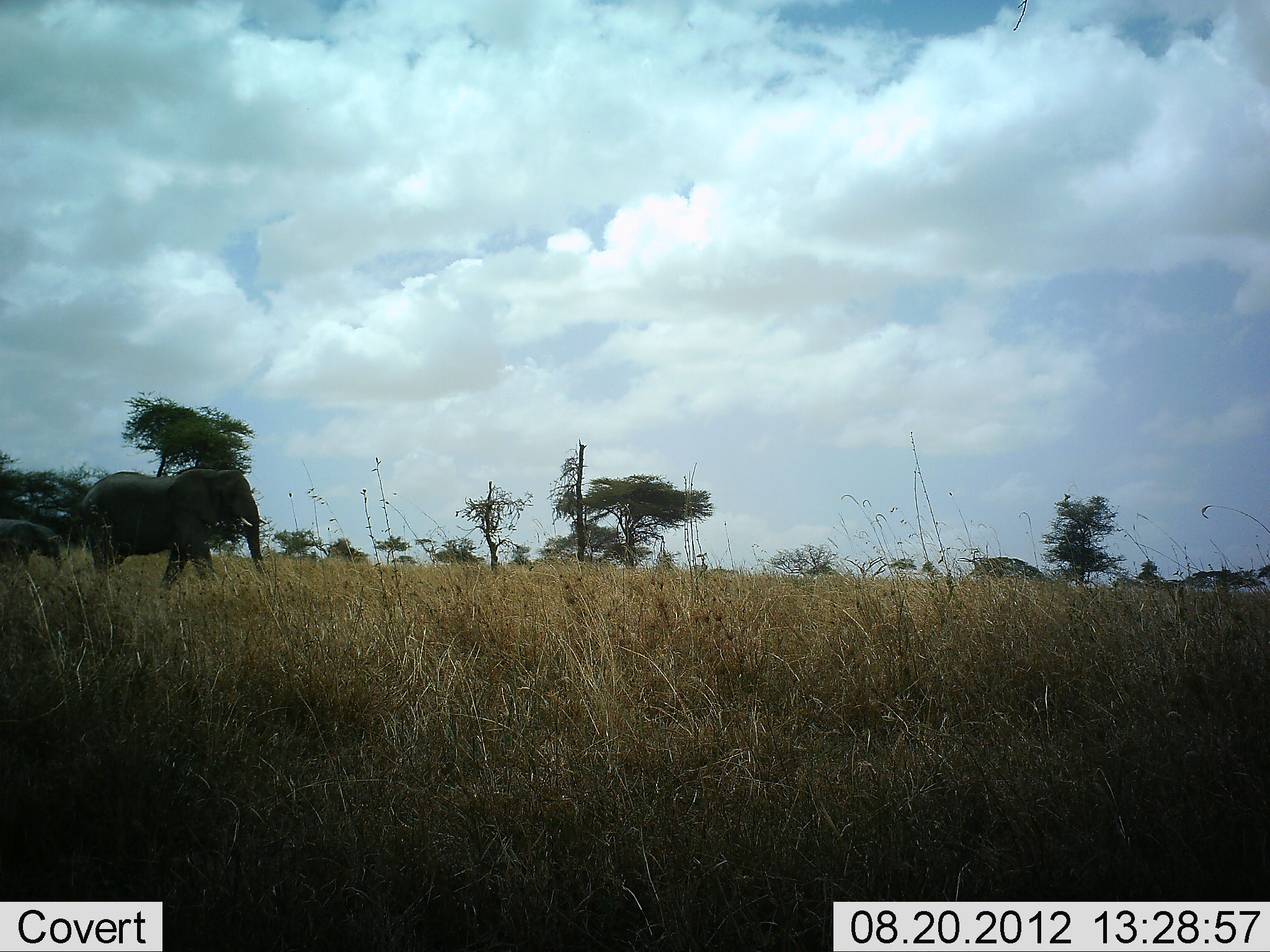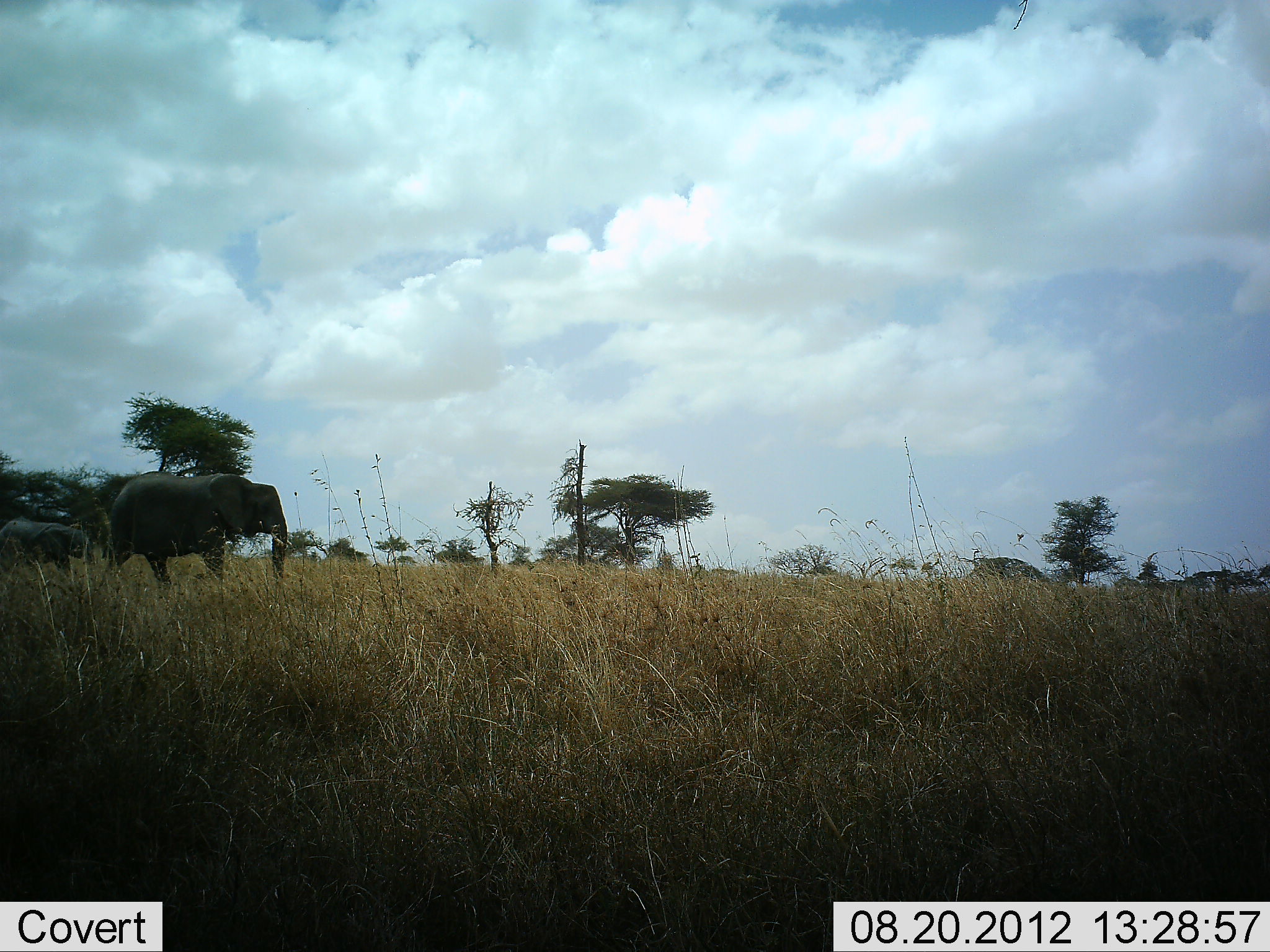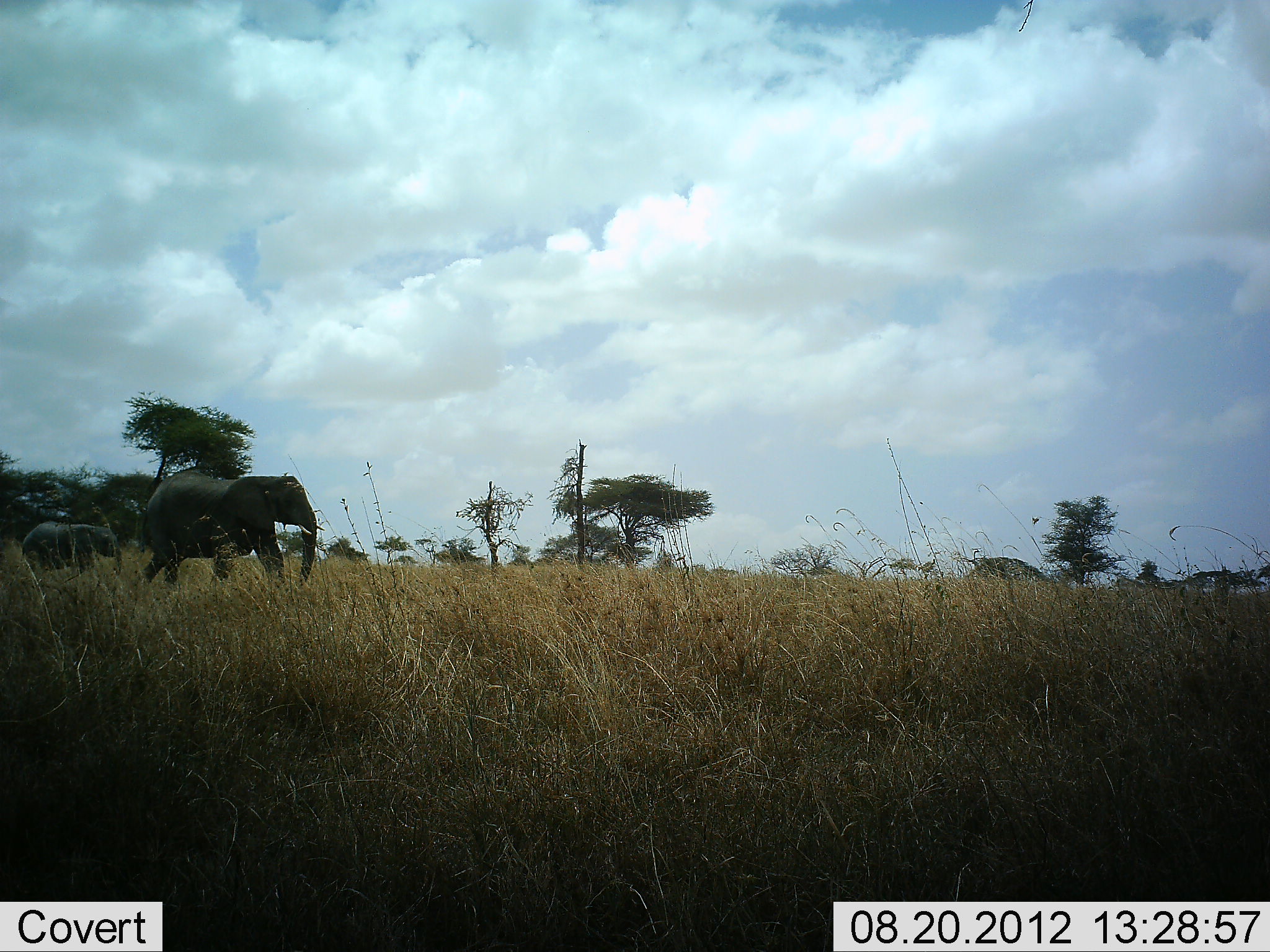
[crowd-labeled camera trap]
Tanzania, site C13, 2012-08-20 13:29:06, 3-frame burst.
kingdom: Animalia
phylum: Chordata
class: Mammalia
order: Proboscidea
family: Elephantidae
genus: Loxodonta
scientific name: Loxodonta africana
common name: african bush elephant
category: elephant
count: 2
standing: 0%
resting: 0%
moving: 100%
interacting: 0%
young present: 100%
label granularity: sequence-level